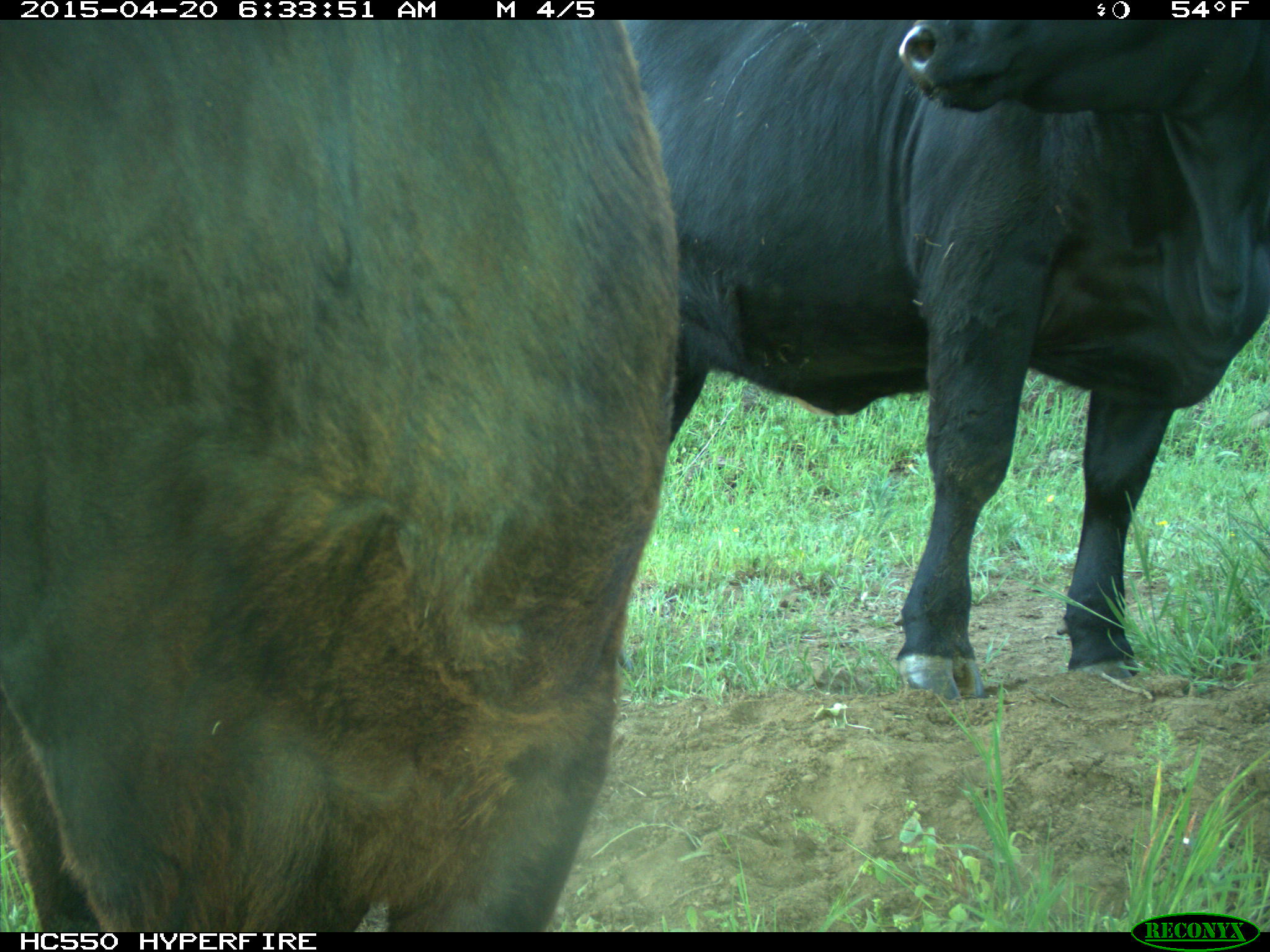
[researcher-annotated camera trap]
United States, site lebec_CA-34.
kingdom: Animalia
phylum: Chordata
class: Mammalia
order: Artiodactyla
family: Bovidae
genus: Bos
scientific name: Bos taurus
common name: domestic cow